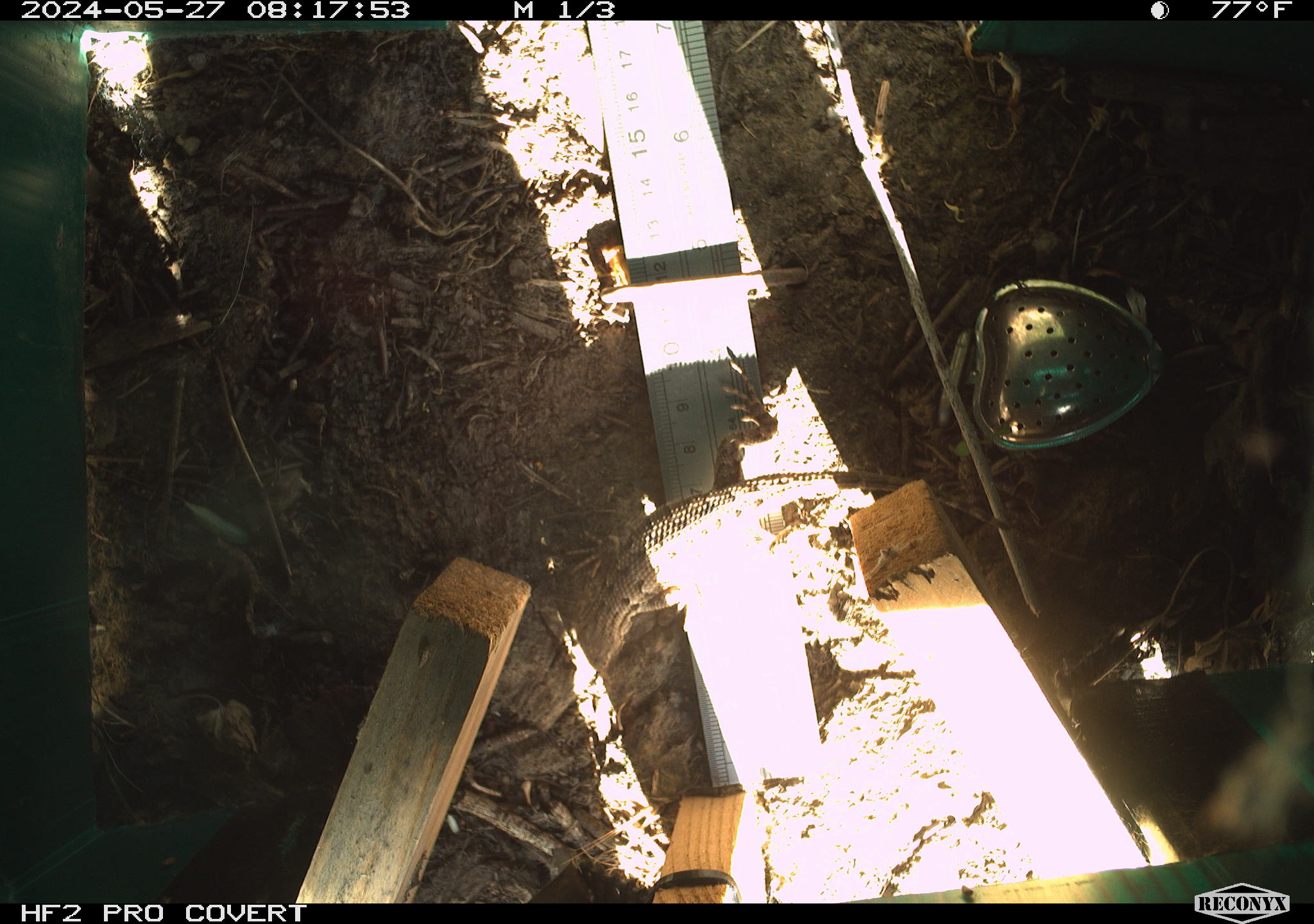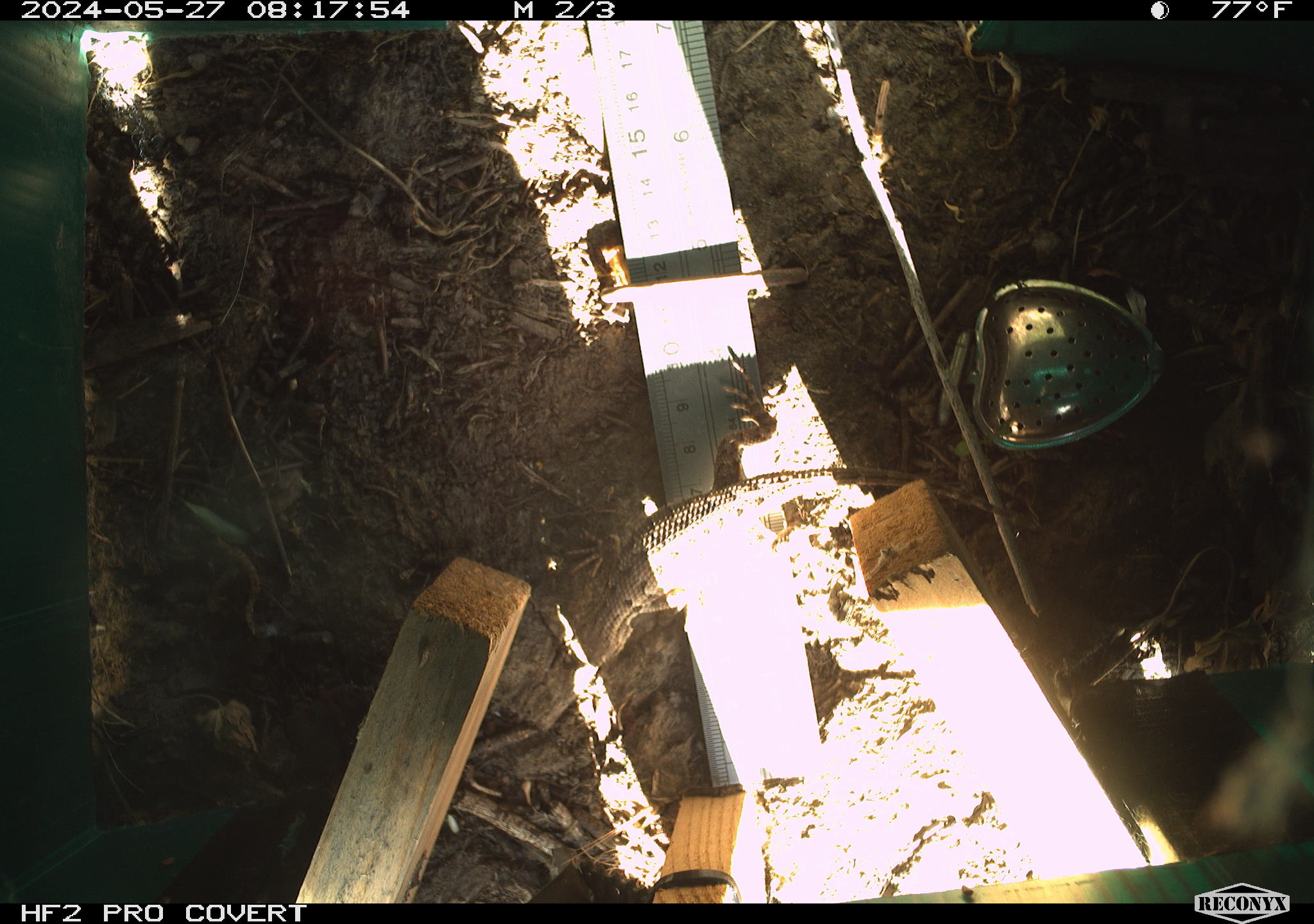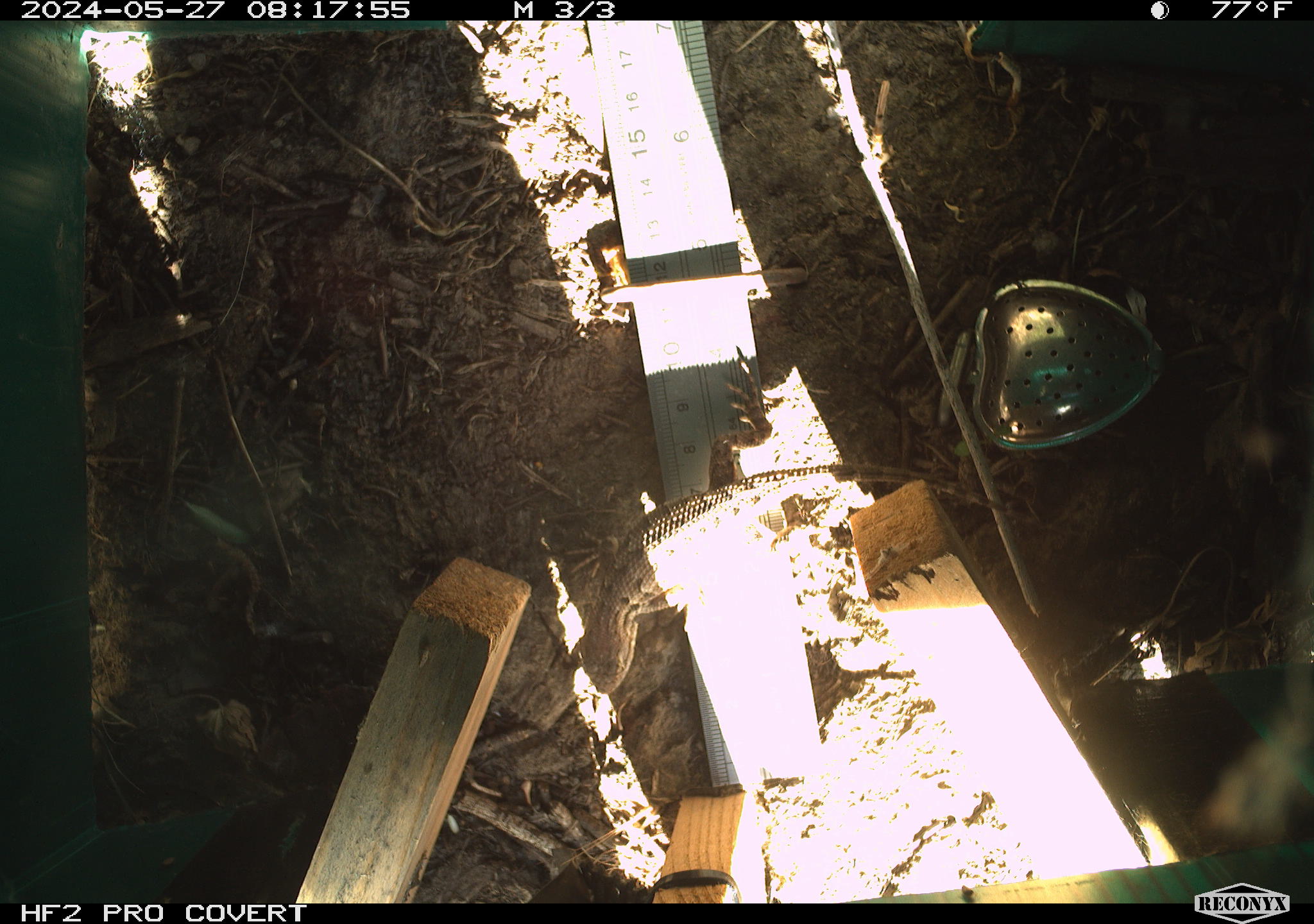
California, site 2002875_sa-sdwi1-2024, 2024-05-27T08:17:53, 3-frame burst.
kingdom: Animalia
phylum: Chordata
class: Reptilia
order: Squamata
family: Phrynosomatidae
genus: Sceloporus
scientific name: Sceloporus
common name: spiny lizards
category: sceloporus species